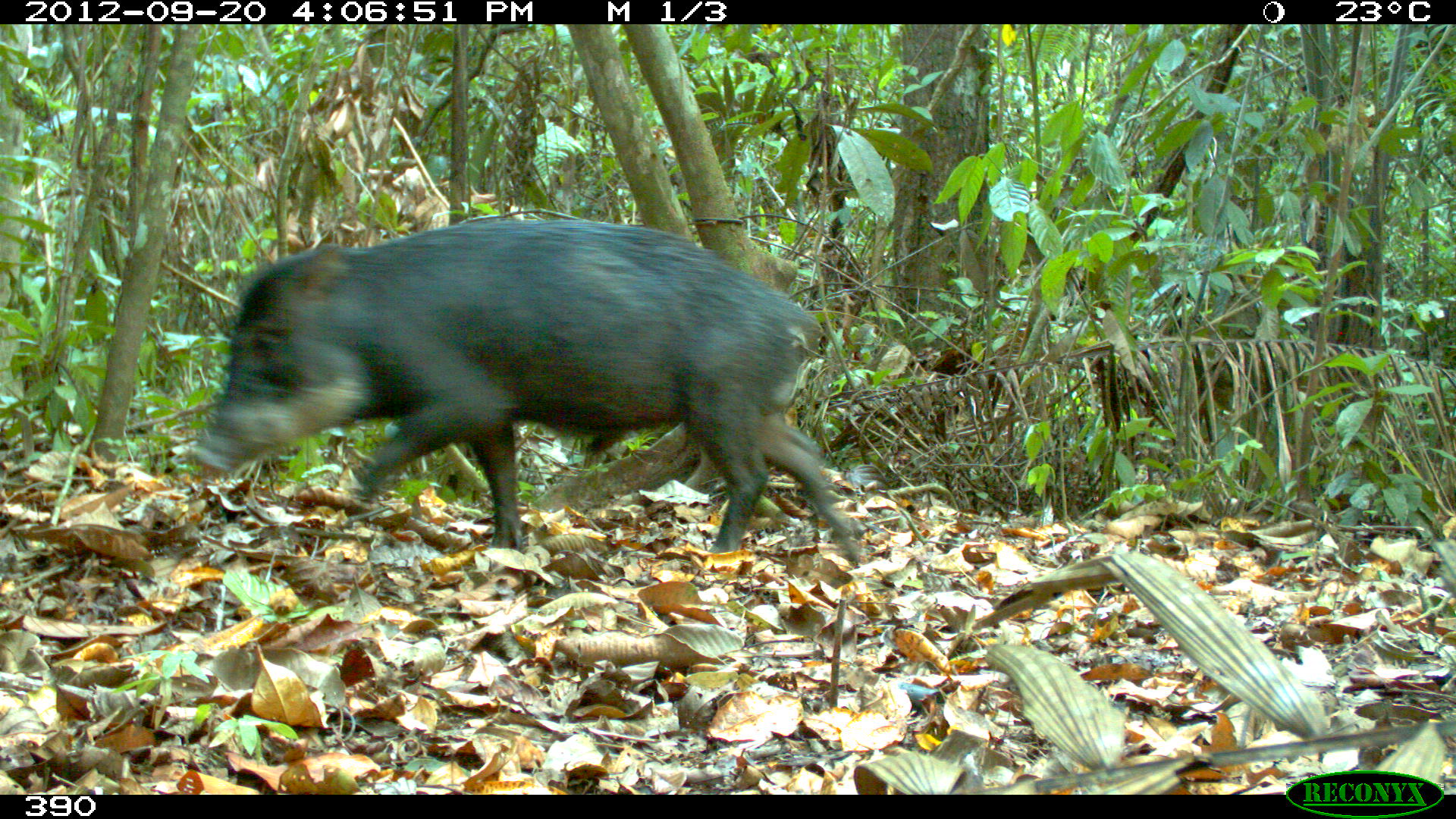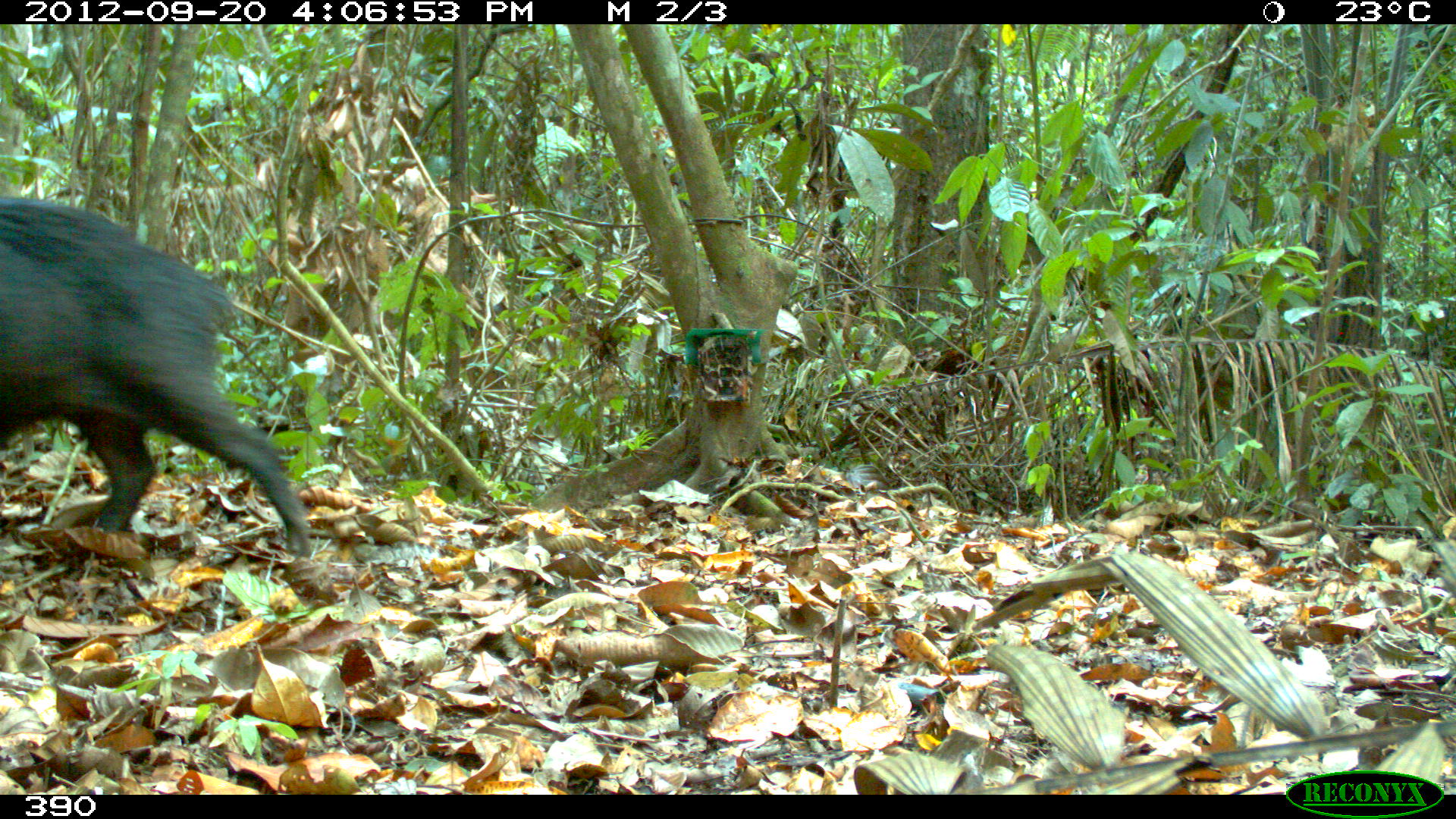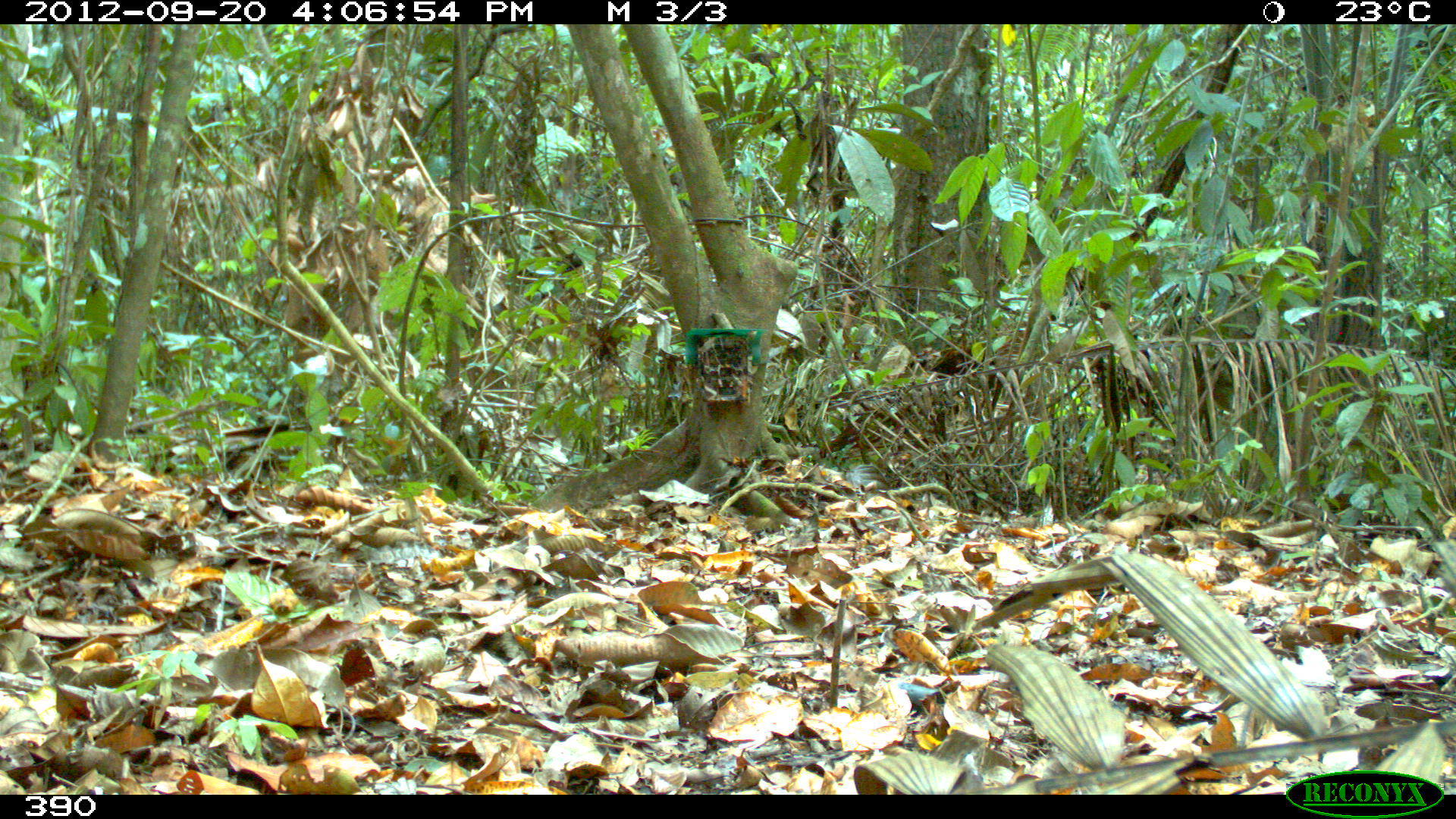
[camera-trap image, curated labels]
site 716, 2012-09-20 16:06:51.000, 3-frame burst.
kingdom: Animalia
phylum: Chordata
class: Mammalia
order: Artiodactyla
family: Tayassuidae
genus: Tayassu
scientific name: Tayassu pecari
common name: white-lipped peccary